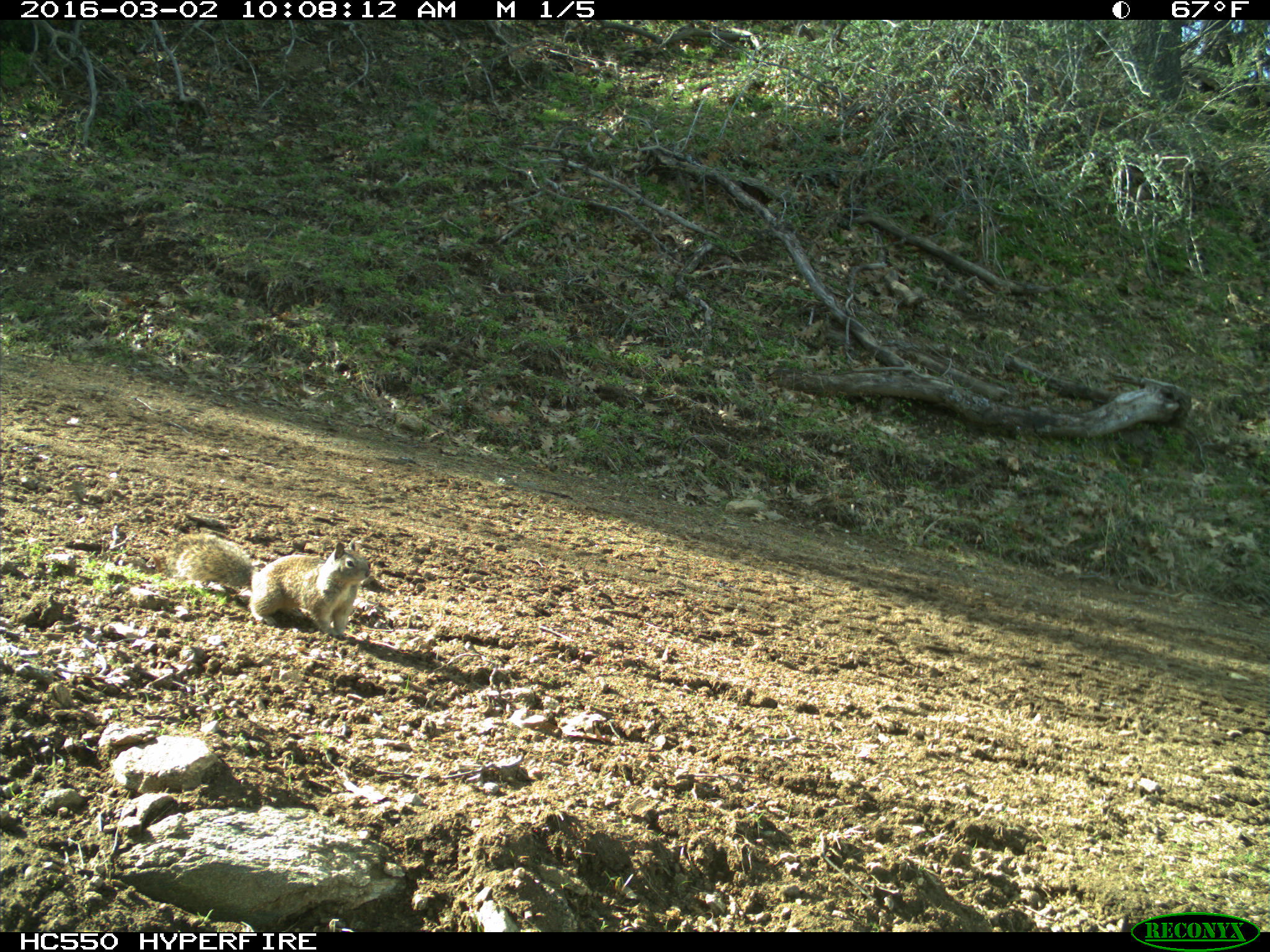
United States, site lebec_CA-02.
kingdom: Animalia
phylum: Chordata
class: Mammalia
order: Rodentia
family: Sciuridae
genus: Otospermophilus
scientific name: Otospermophilus beecheyi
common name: california ground squirrel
Otospermophilus beecheyi (california ground squirrel).